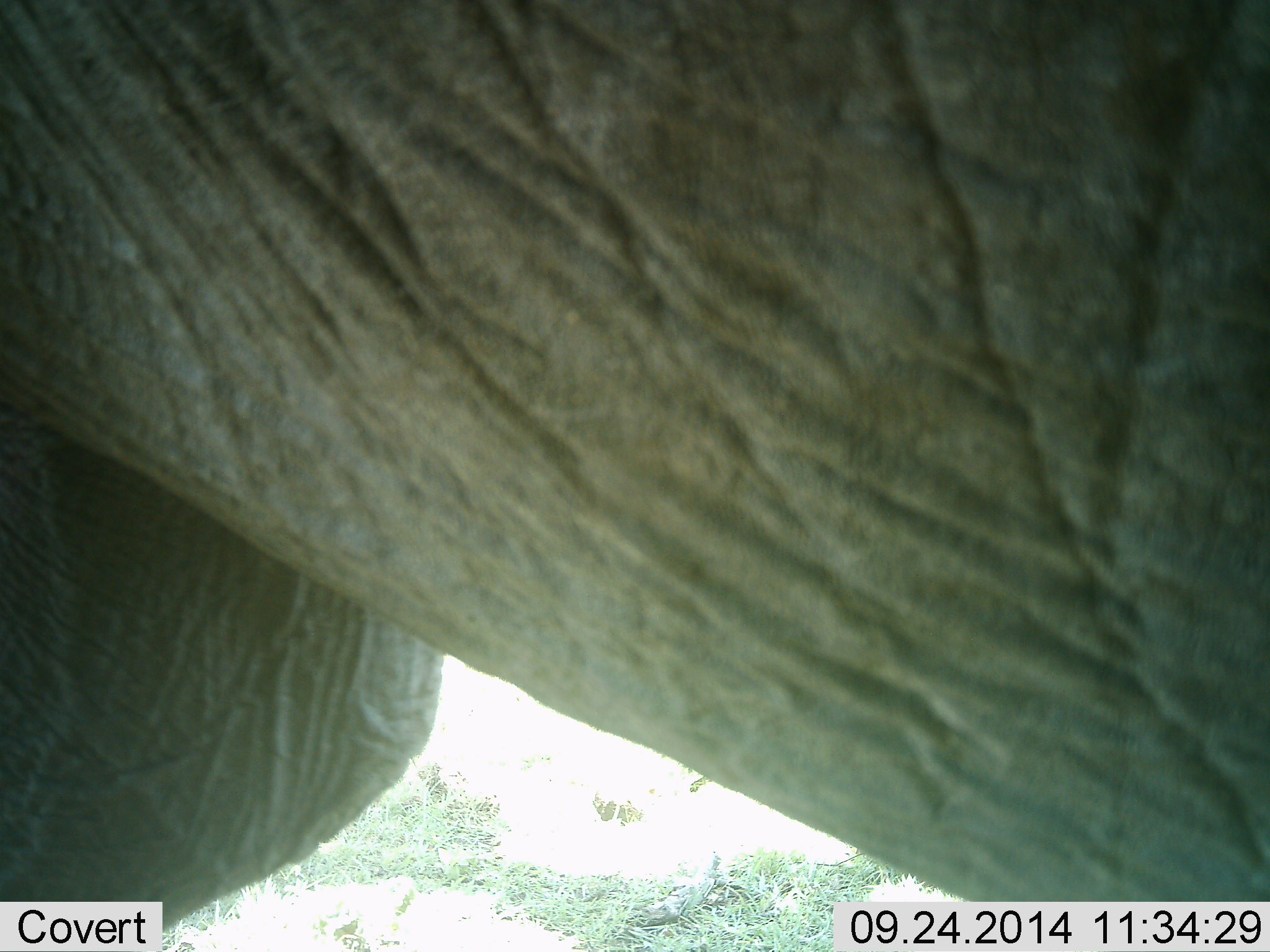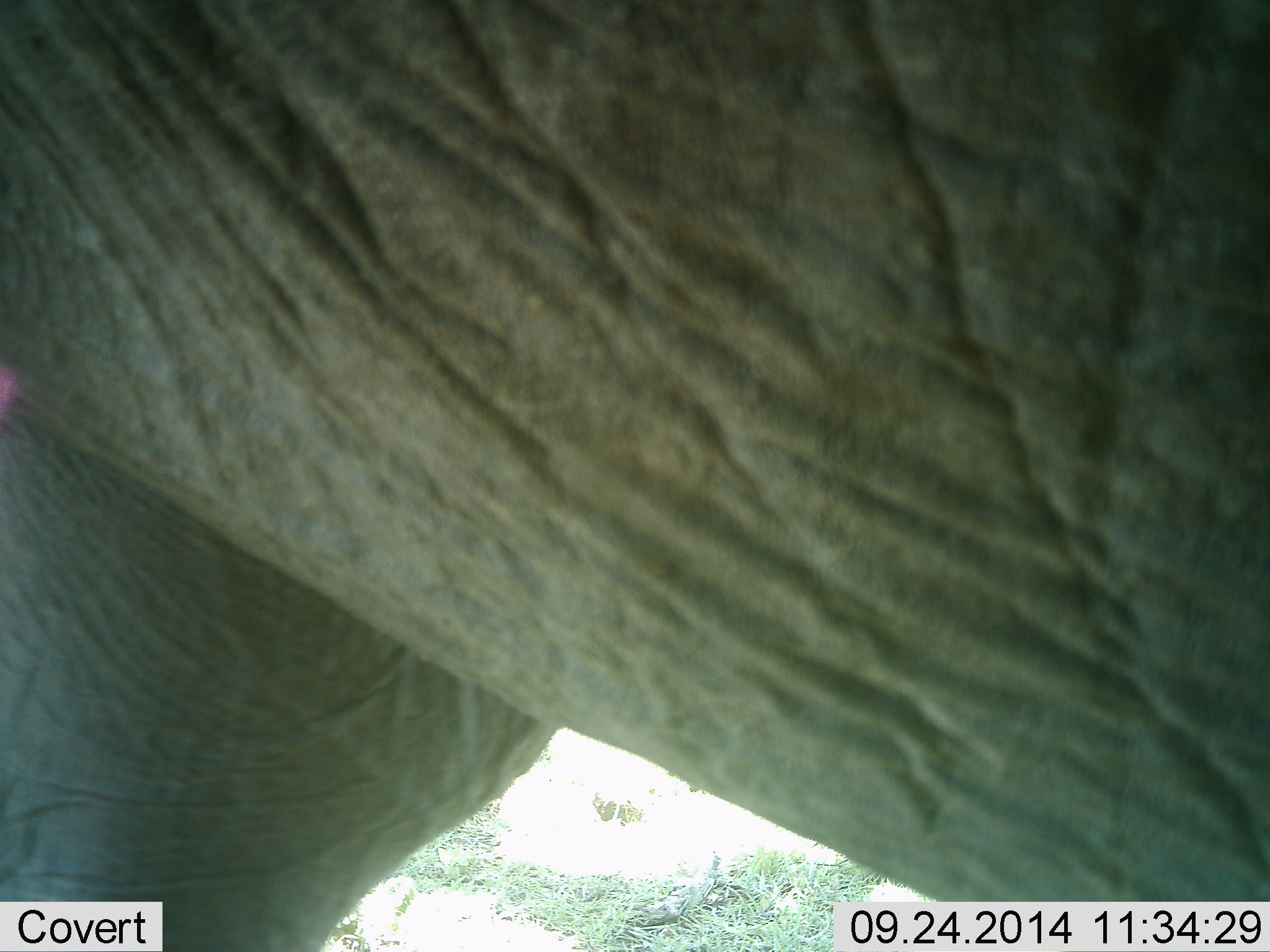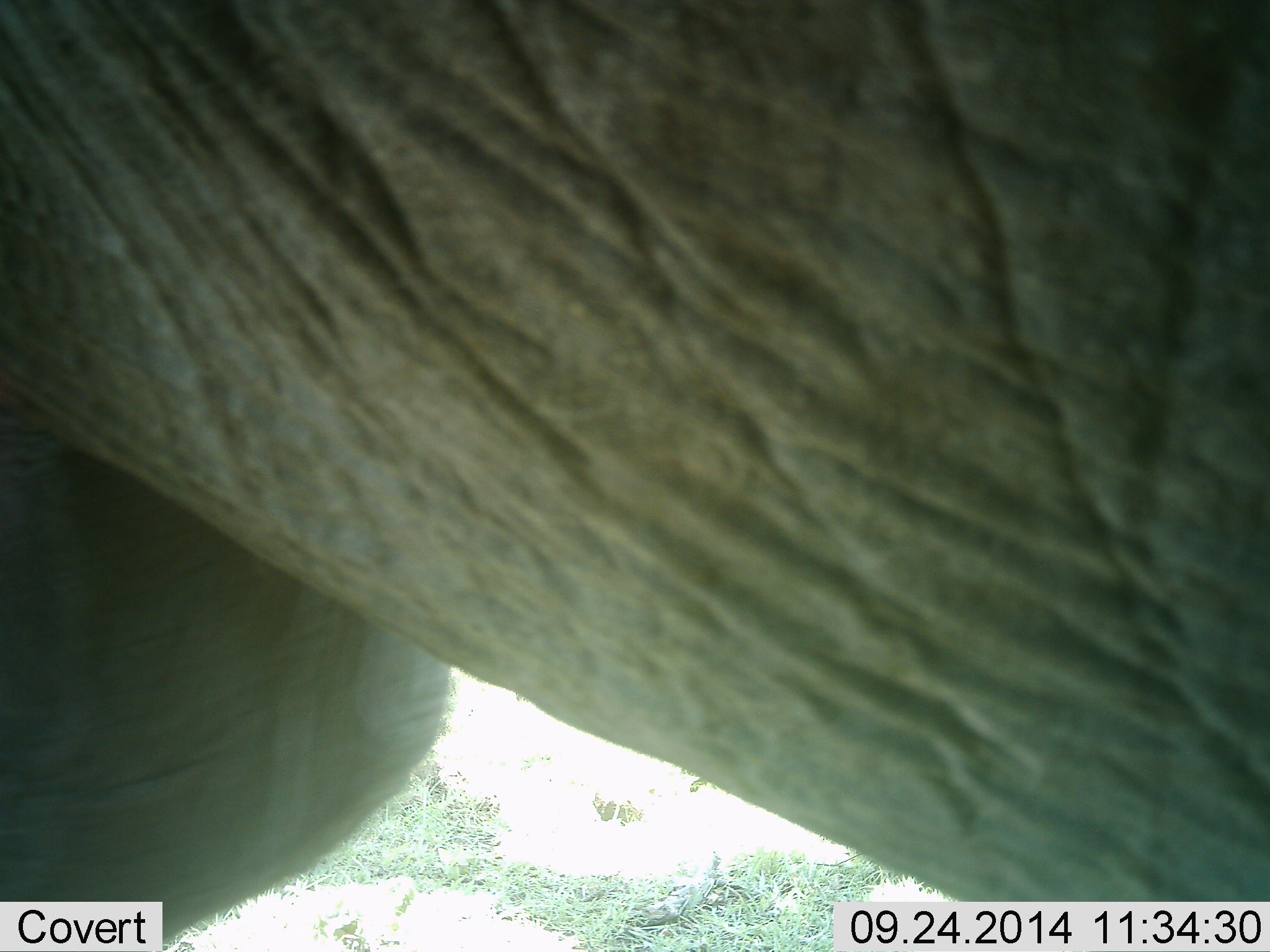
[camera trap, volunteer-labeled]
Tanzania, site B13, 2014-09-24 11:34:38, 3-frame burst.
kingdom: Animalia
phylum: Chordata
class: Mammalia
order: Proboscidea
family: Elephantidae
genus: Loxodonta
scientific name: Loxodonta africana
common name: african bush elephant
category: elephant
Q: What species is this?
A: Elephant (african bush elephant) (Loxodonta africana).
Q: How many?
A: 1.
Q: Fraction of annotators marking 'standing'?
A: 100%.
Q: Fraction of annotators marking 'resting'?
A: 0%.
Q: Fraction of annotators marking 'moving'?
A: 0%.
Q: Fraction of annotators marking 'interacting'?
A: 0%.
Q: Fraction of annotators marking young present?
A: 0%.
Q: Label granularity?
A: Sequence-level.